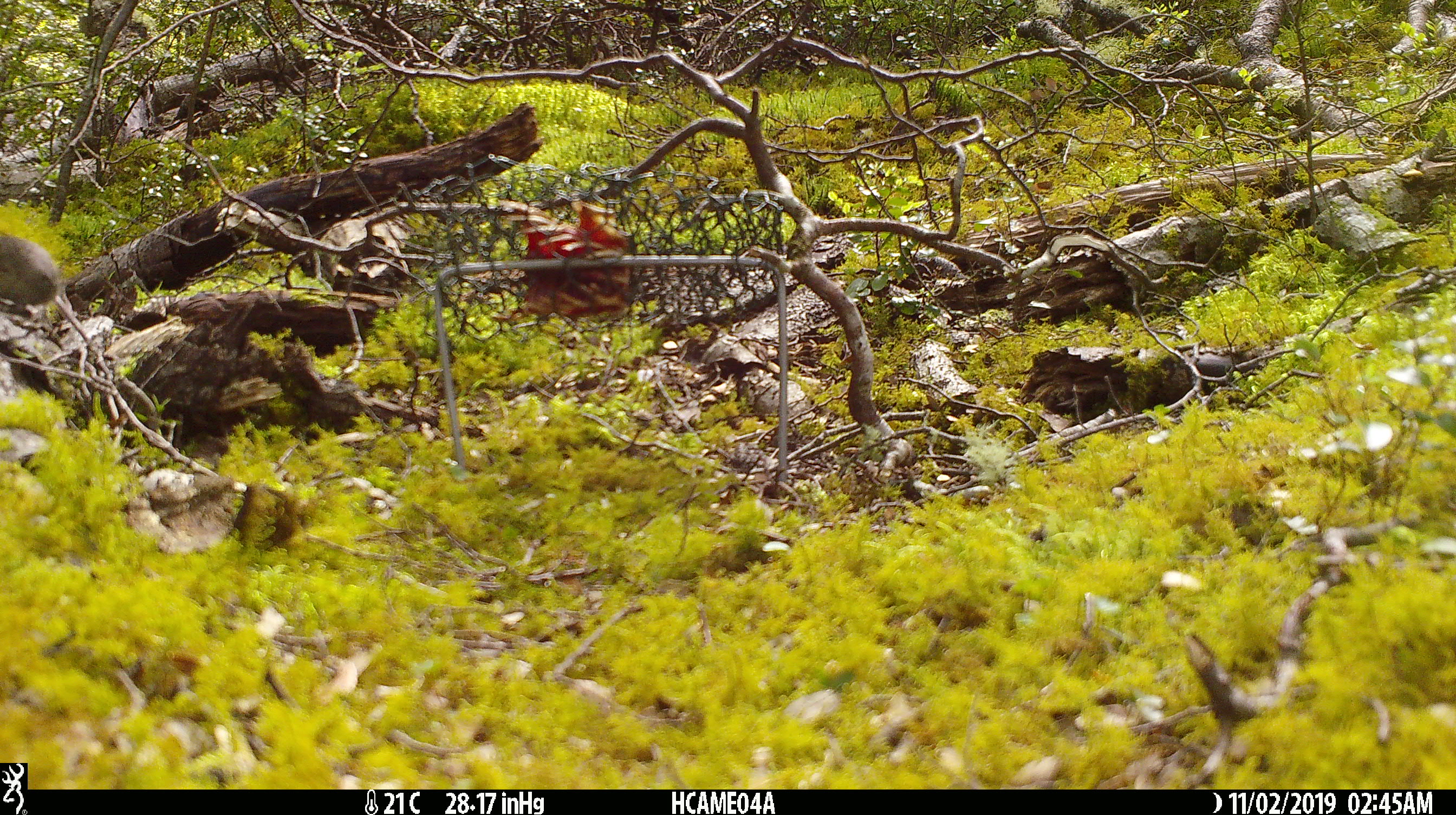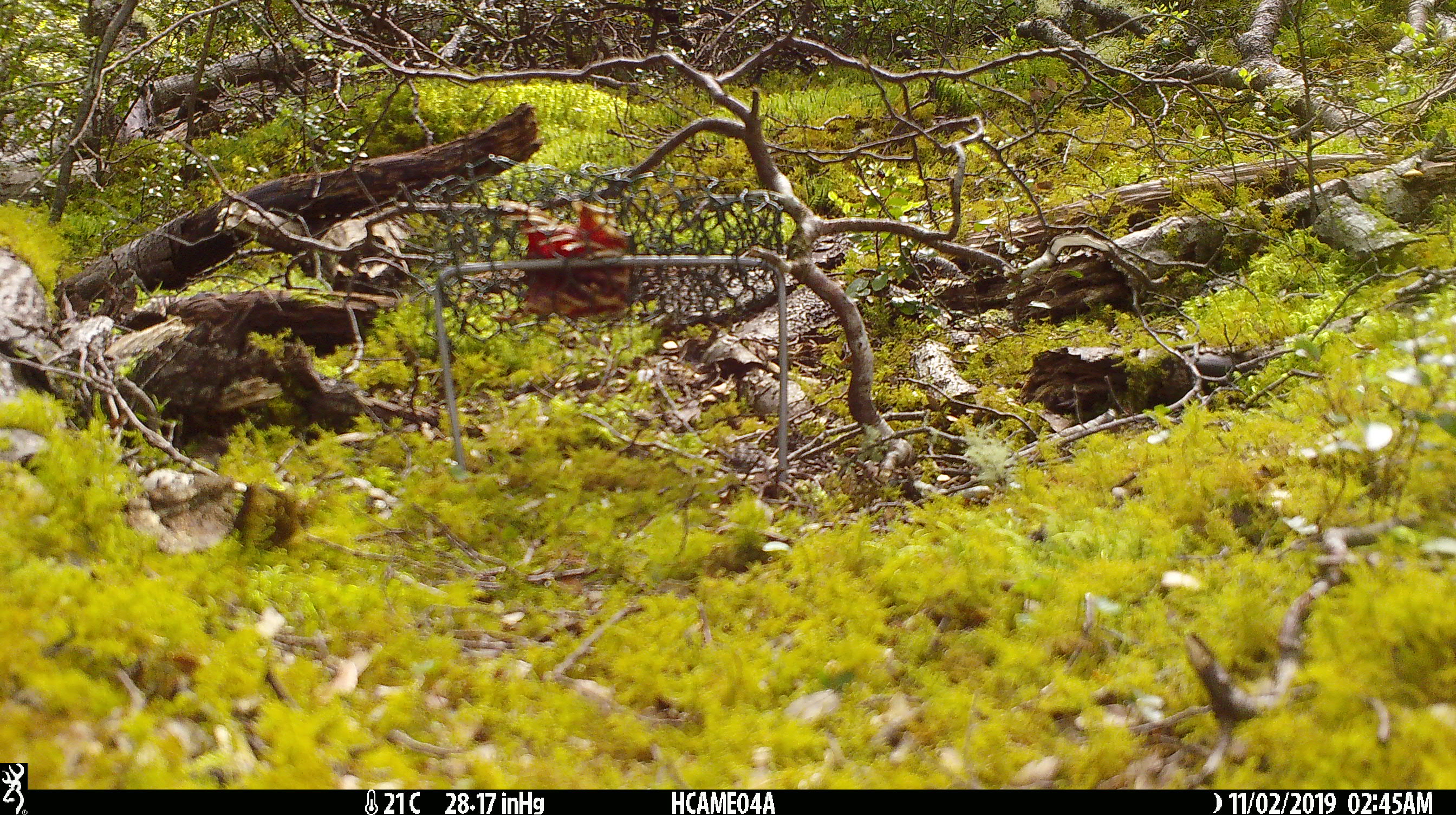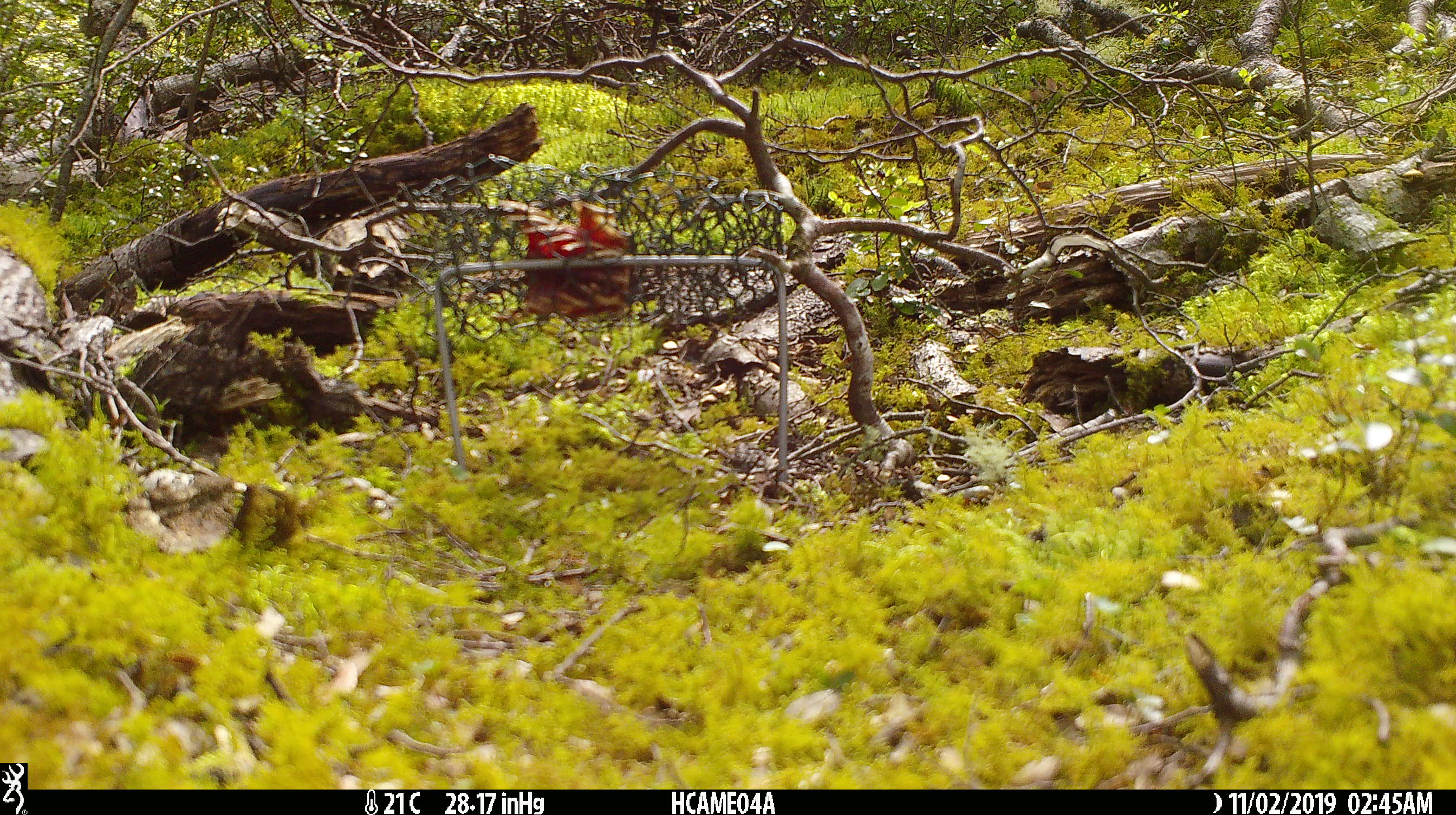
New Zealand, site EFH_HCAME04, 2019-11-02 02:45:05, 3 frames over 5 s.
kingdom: Animalia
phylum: Chordata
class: Mammalia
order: Rodentia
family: Muridae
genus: Mus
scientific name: Mus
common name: mouse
Mouse (Mus).